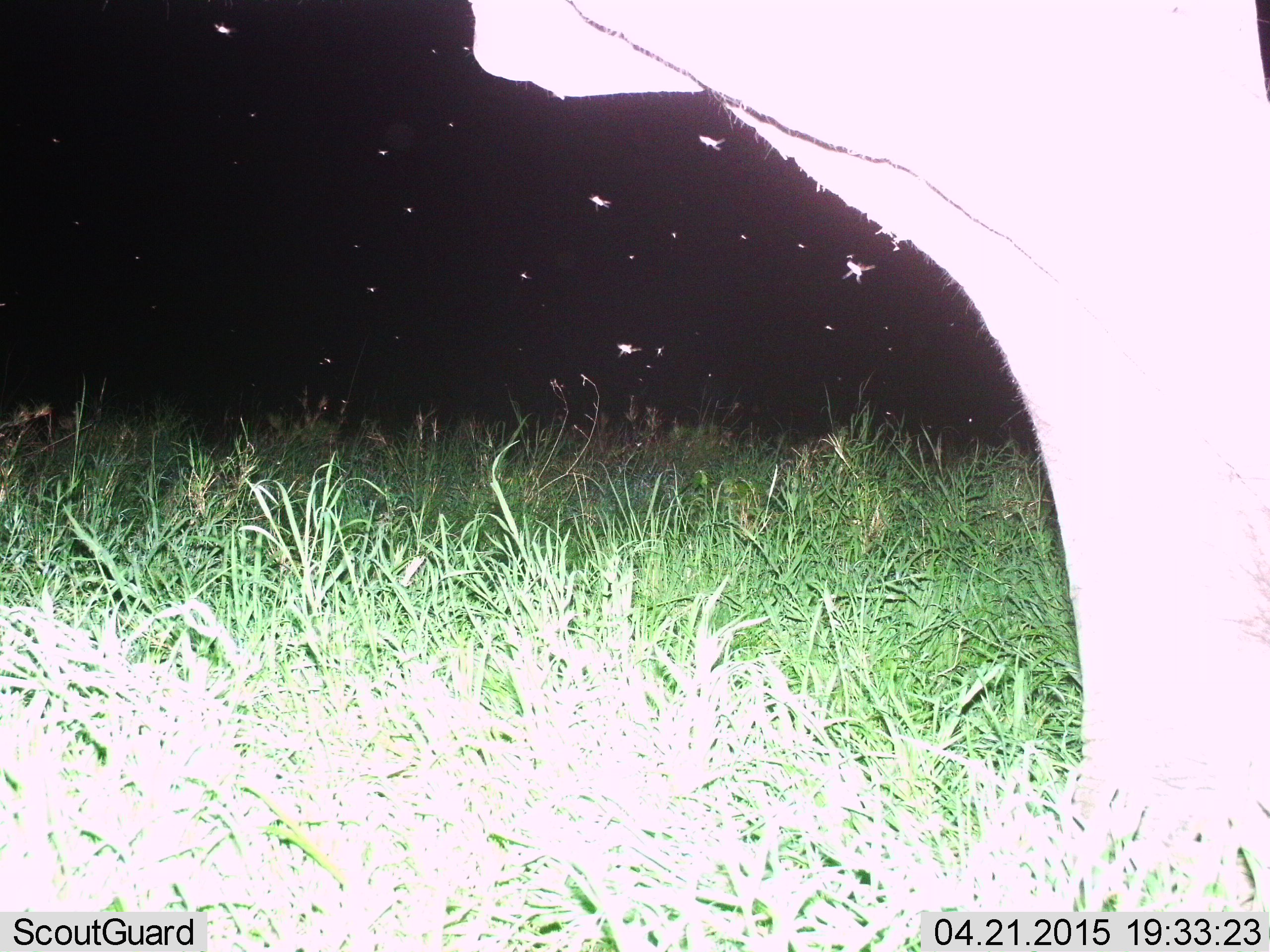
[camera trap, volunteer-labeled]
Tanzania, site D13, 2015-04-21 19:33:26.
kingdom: Animalia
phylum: Chordata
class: Mammalia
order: Proboscidea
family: Elephantidae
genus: Loxodonta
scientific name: Loxodonta africana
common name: african bush elephant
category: elephant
Elephant (african bush elephant) (Loxodonta africana), count 1. Behavior (volunteer vote fractions): standing 86%, resting 0%, moving 14%, interacting 0%. Young present (vote fraction): 0%. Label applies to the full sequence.